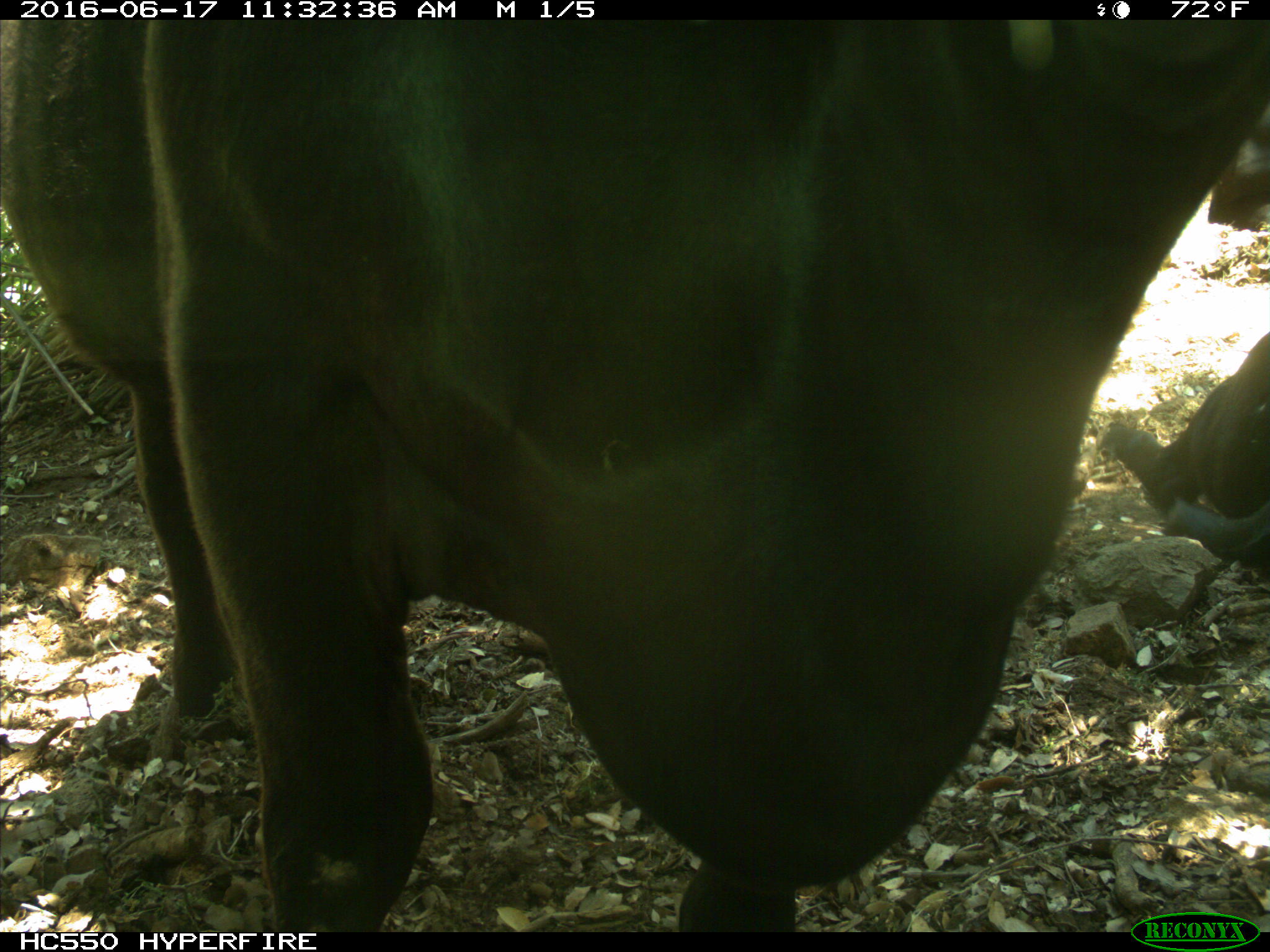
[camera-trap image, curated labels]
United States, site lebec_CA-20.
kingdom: Animalia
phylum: Chordata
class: Mammalia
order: Artiodactyla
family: Bovidae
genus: Bos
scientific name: Bos taurus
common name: domestic cow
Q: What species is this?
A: Bos taurus (domestic cow).